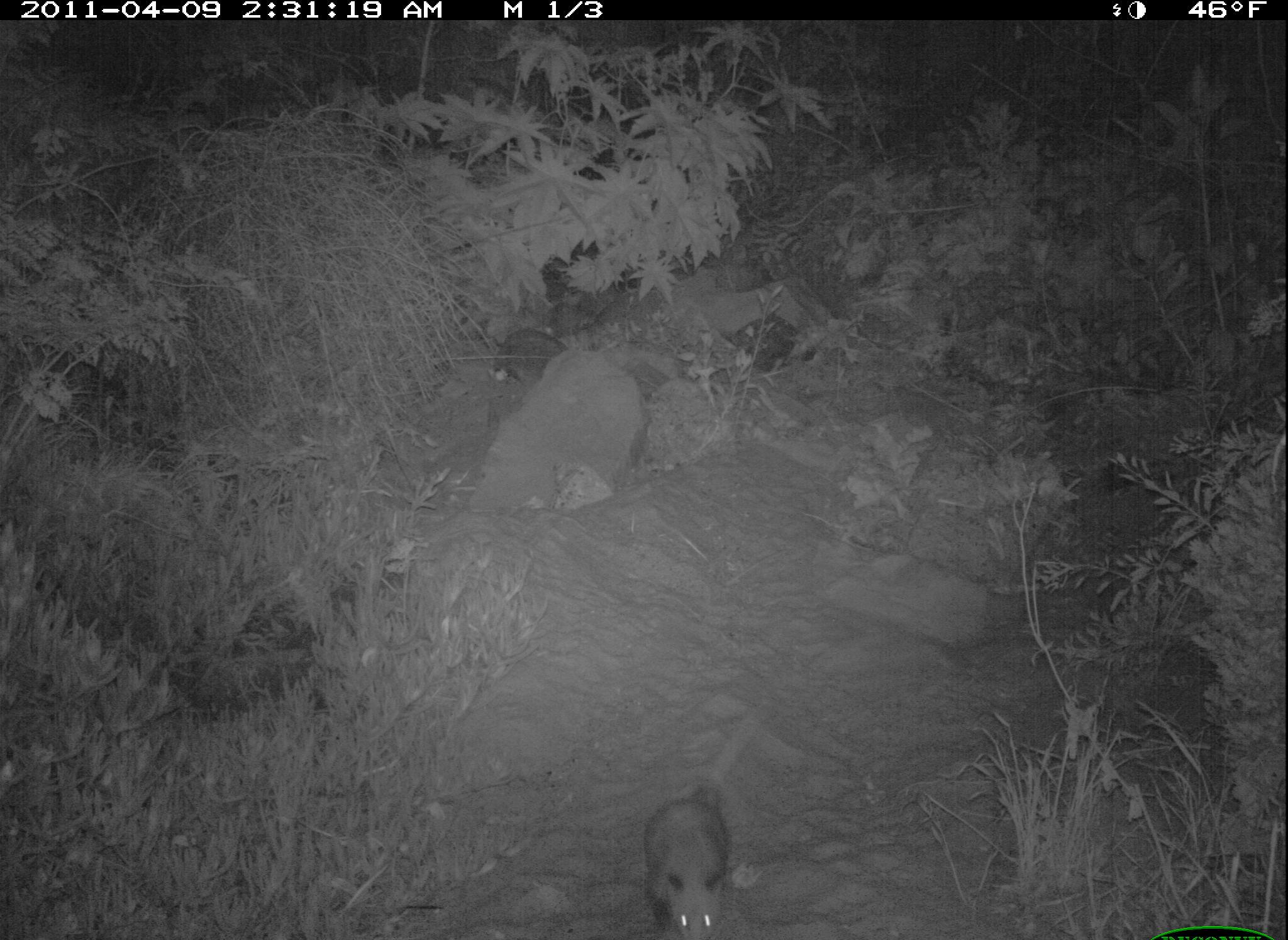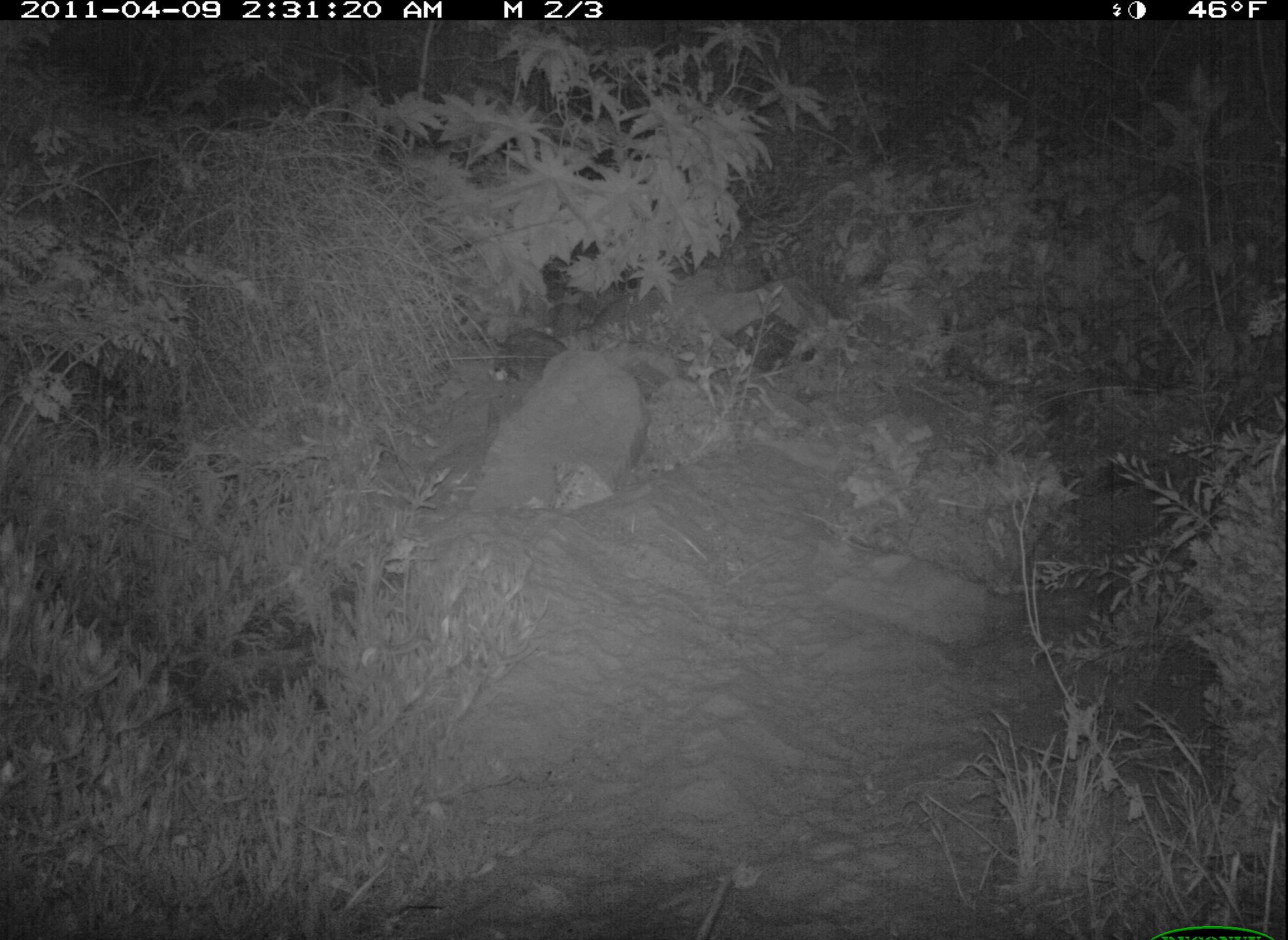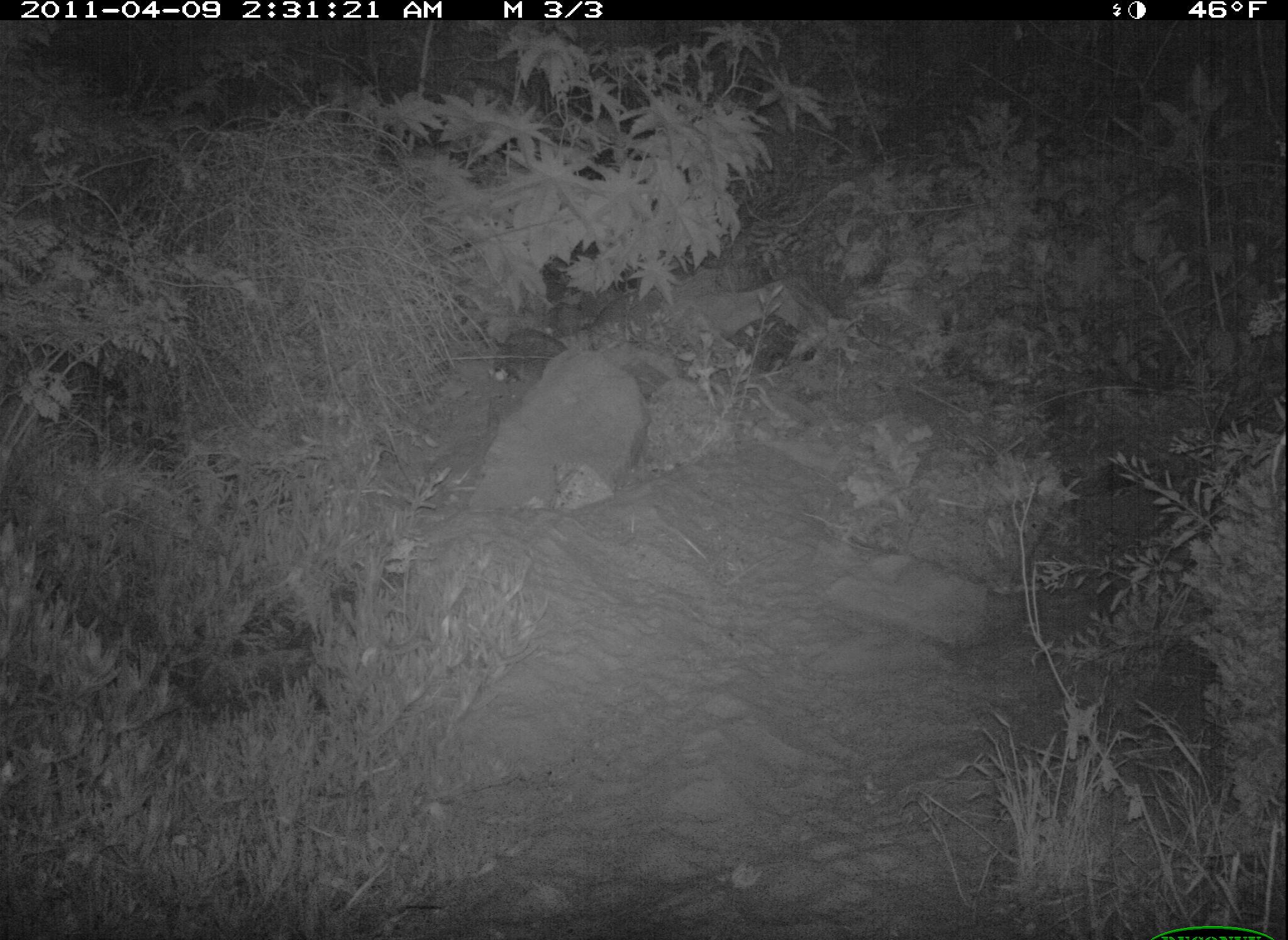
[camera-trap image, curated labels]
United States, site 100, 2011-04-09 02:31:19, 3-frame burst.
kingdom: Animalia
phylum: Chordata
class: Mammalia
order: Didelphimorphia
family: Didelphidae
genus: Didelphis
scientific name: Didelphis virginiana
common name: virginia opossum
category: opossum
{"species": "opossum (virginia opossum) (Didelphis virginiana)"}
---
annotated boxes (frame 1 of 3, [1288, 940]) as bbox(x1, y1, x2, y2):
opossum: bbox(599, 736, 774, 940)